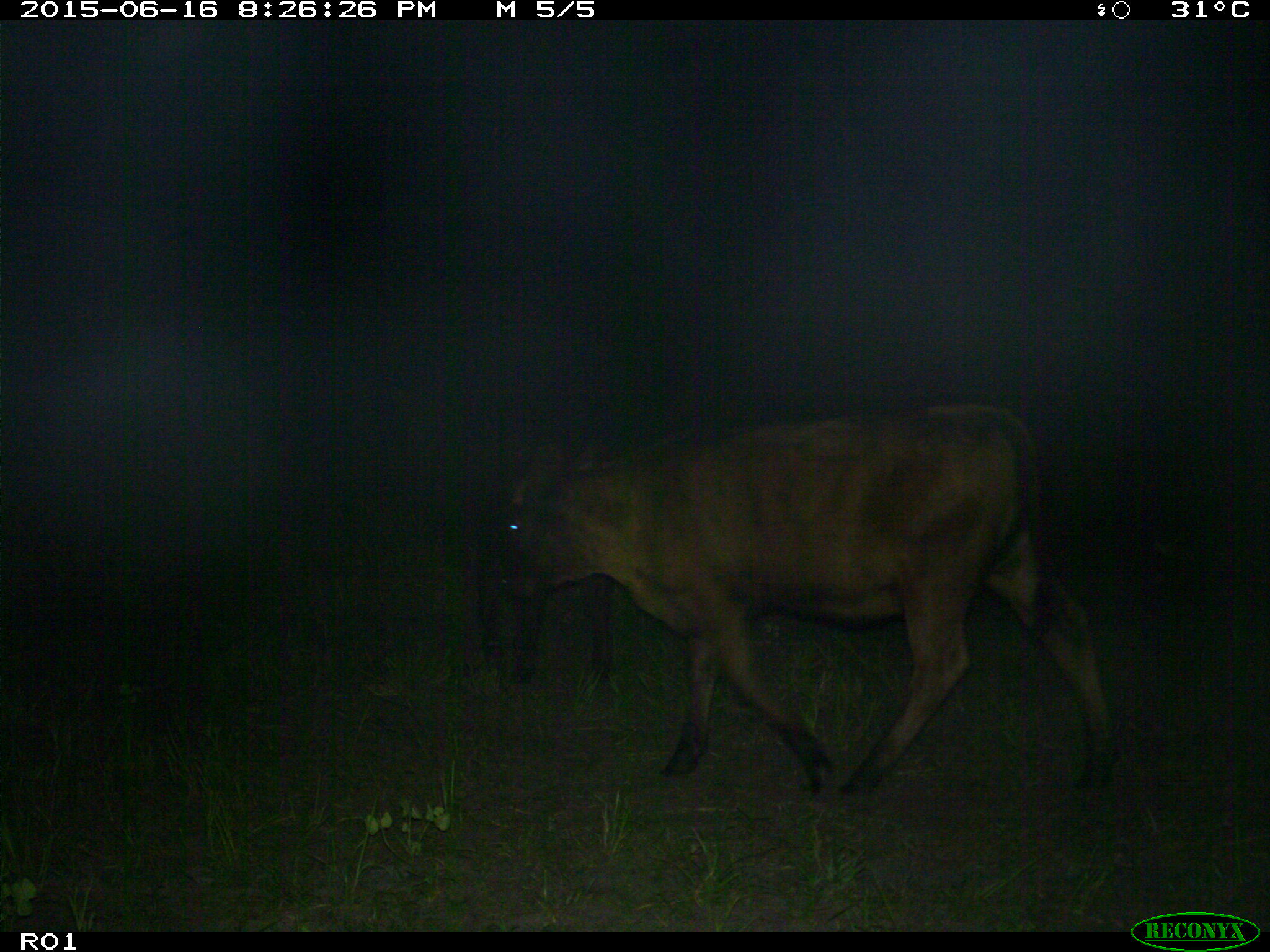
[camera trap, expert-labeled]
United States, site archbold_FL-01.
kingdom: Animalia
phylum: Chordata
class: Mammalia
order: Artiodactyla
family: Bovidae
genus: Bos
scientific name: Bos taurus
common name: domestic cow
Bos taurus (domestic cow).